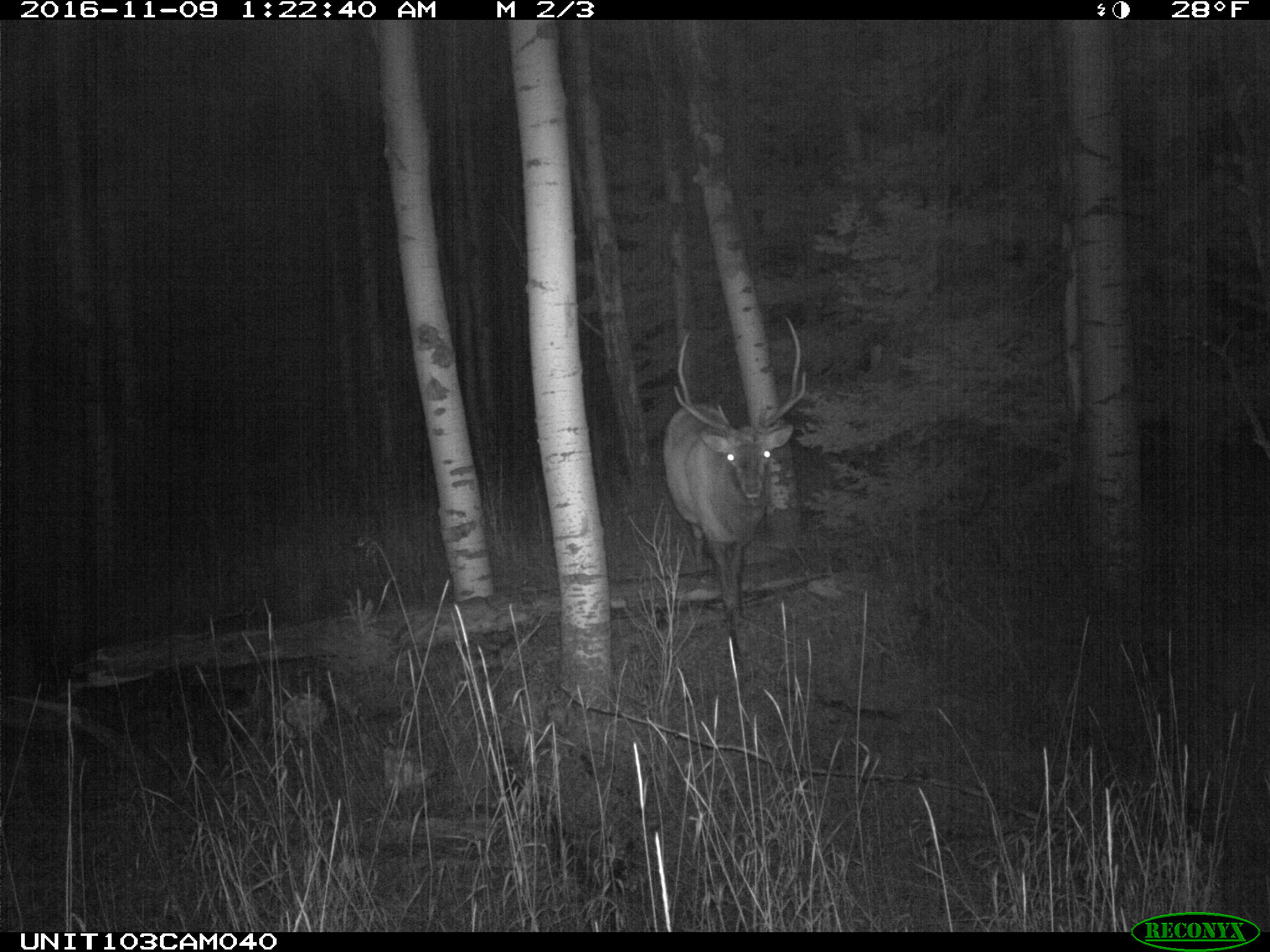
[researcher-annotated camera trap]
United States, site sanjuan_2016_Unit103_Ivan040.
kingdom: Animalia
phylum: Chordata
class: Mammalia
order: Artiodactyla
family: Cervidae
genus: Cervus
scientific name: Cervus elaphus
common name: red deer